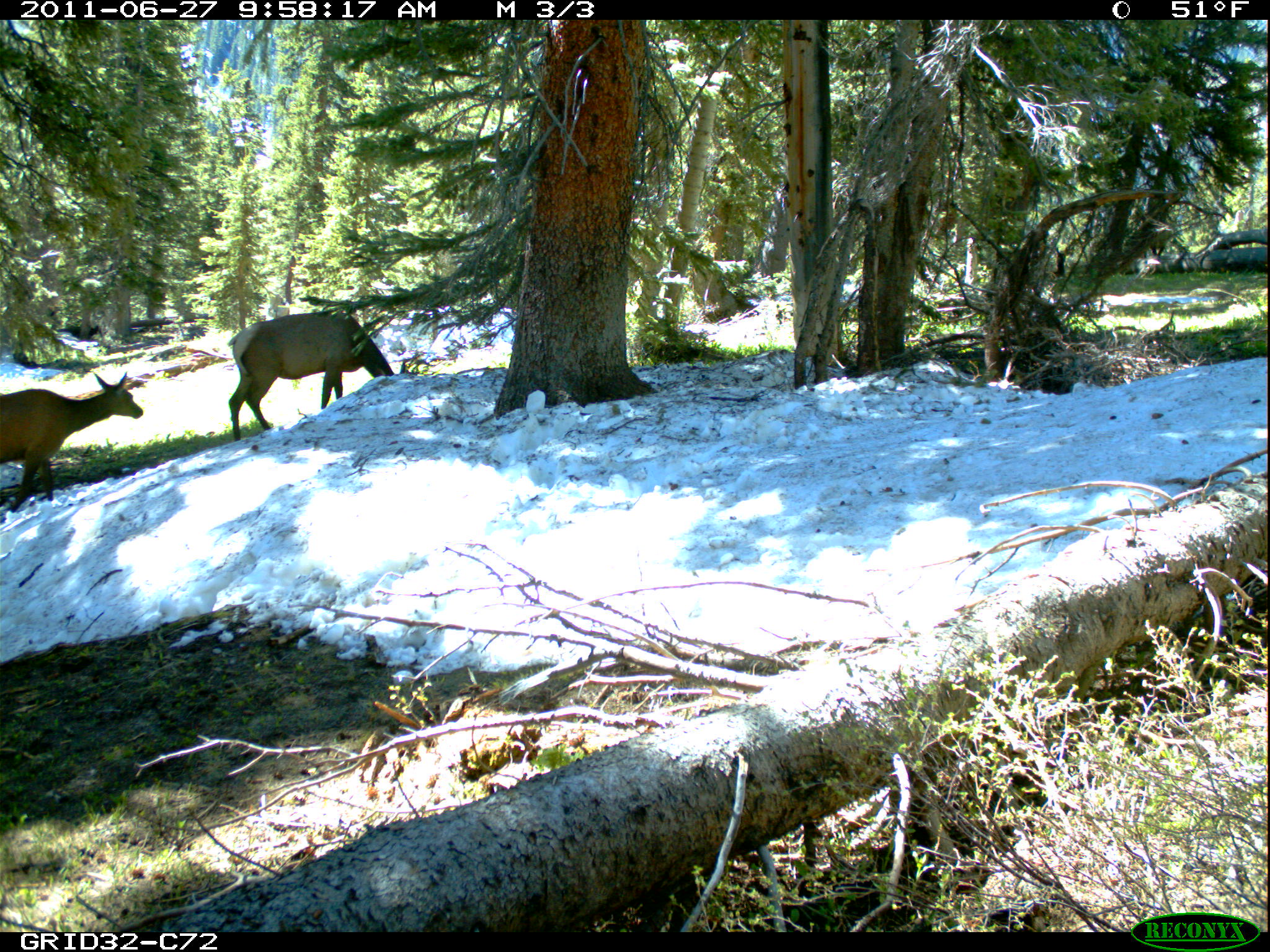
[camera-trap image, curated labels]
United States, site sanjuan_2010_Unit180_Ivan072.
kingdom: Animalia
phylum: Chordata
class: Mammalia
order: Artiodactyla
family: Cervidae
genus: Cervus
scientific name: Cervus elaphus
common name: red deer